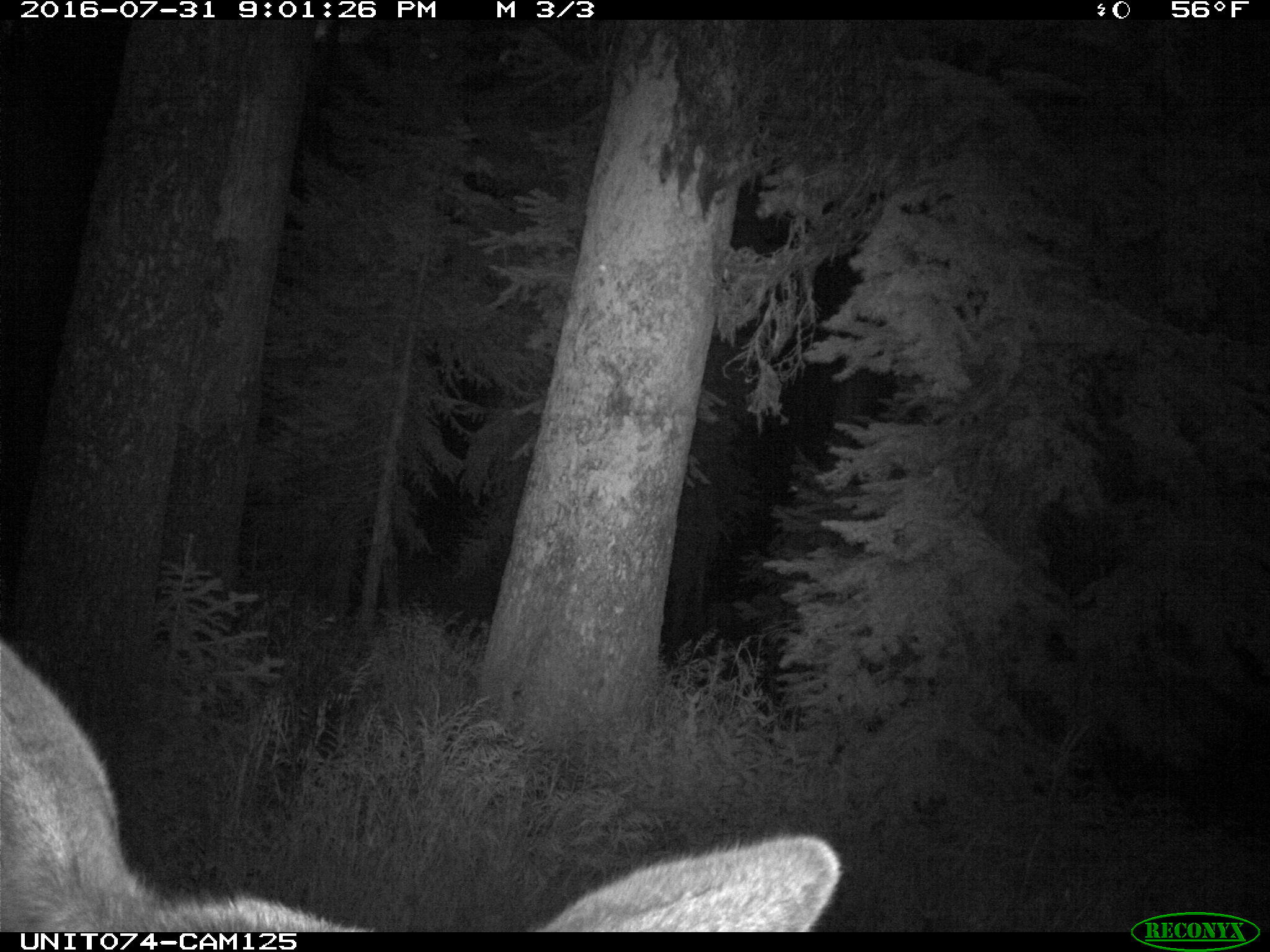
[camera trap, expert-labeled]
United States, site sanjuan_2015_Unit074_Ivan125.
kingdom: Animalia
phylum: Chordata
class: Mammalia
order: Artiodactyla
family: Cervidae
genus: Cervus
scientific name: Cervus elaphus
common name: red deer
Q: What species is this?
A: Cervus elaphus (red deer).